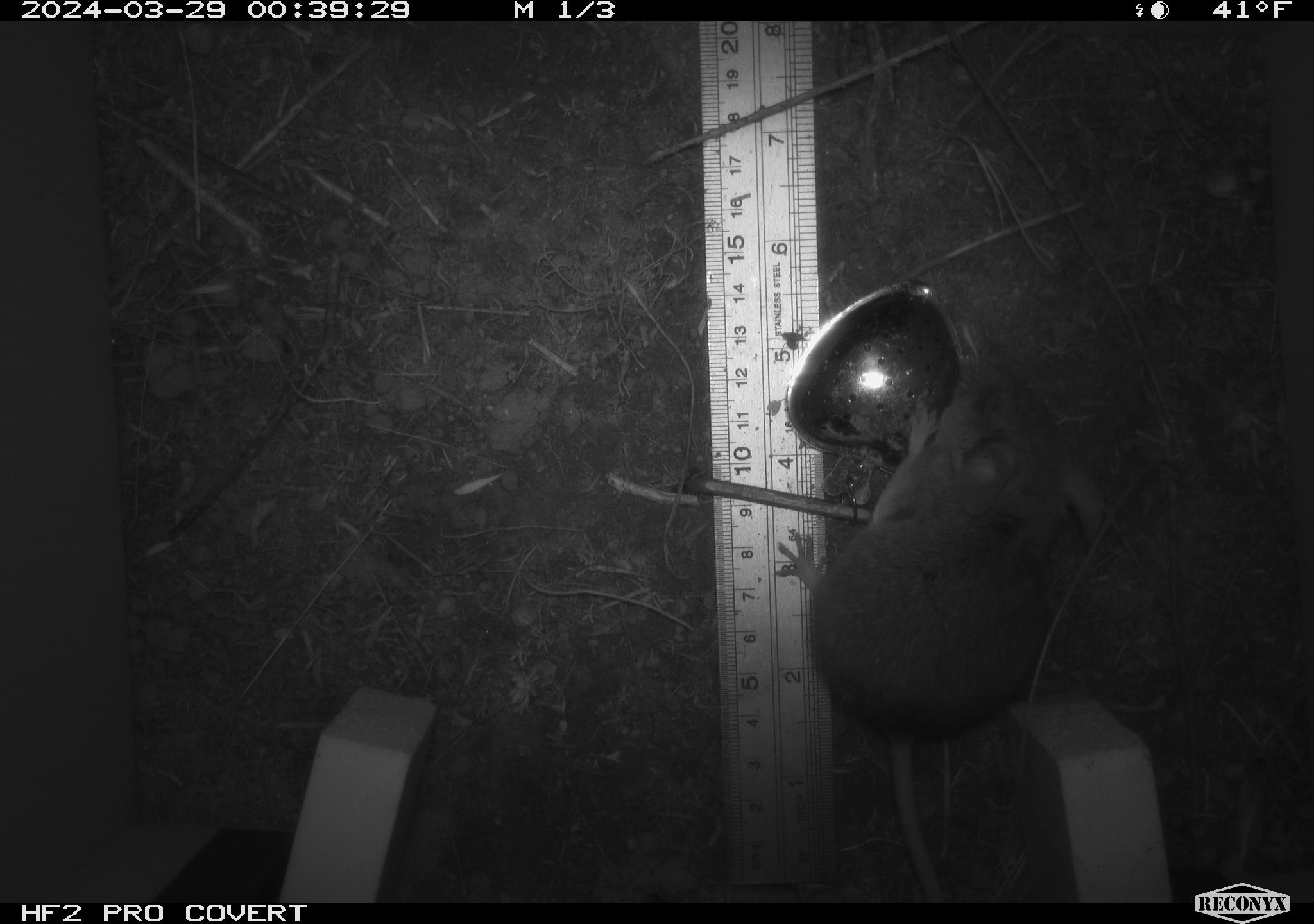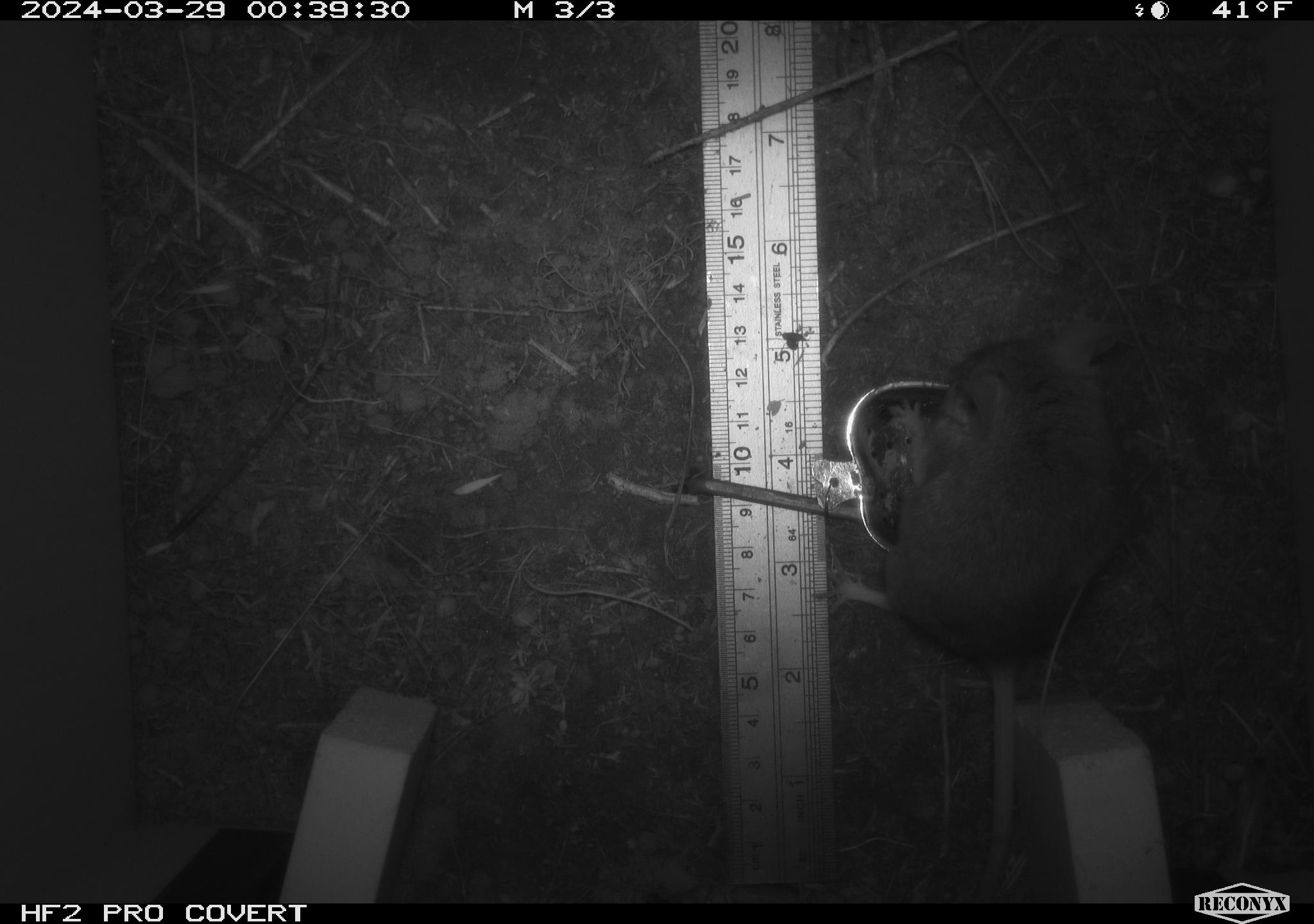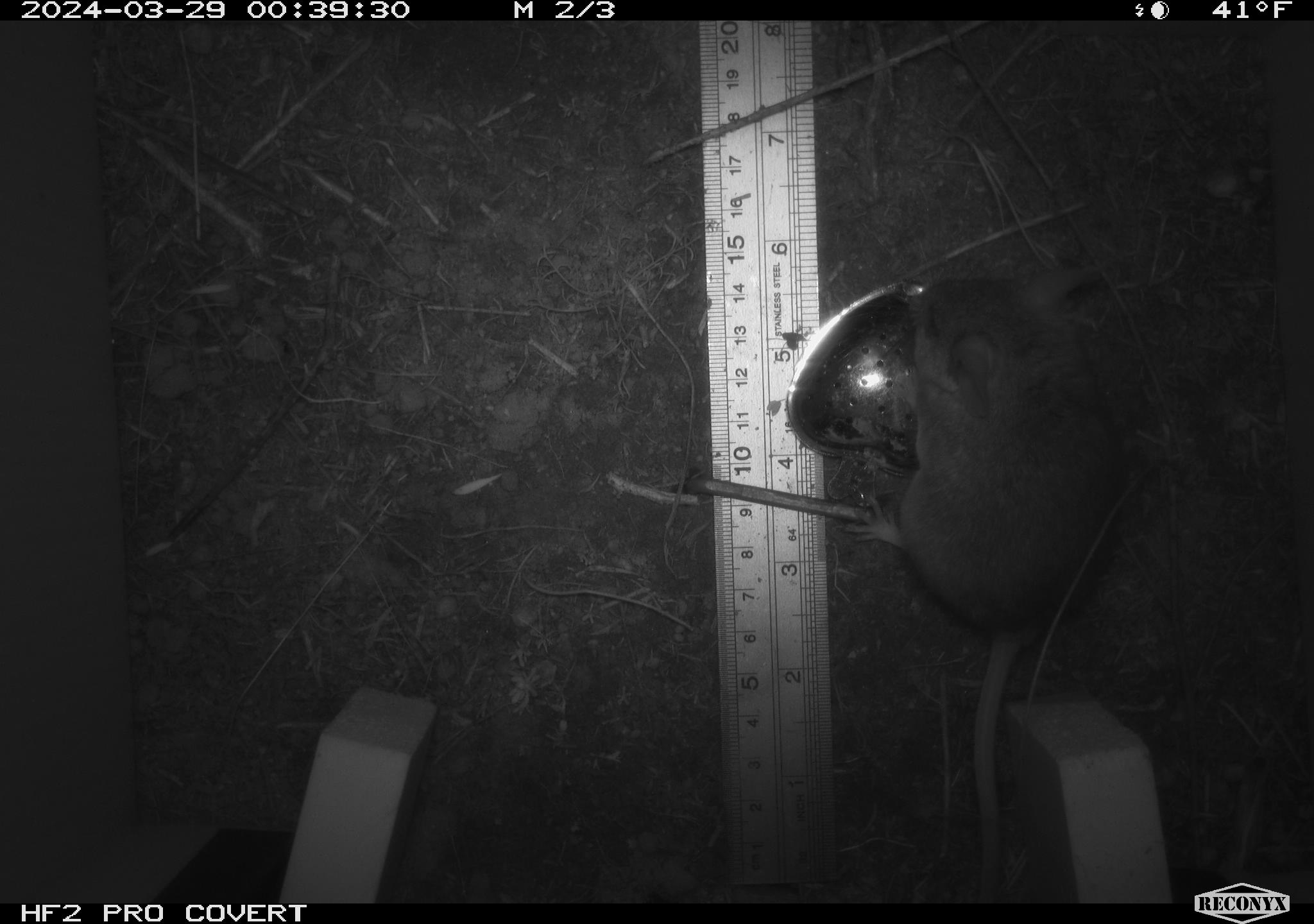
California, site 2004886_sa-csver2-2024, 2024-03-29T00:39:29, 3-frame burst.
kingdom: Animalia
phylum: Chordata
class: Mammalia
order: Rodentia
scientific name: Rodentia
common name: rodent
Rodent (Rodentia).